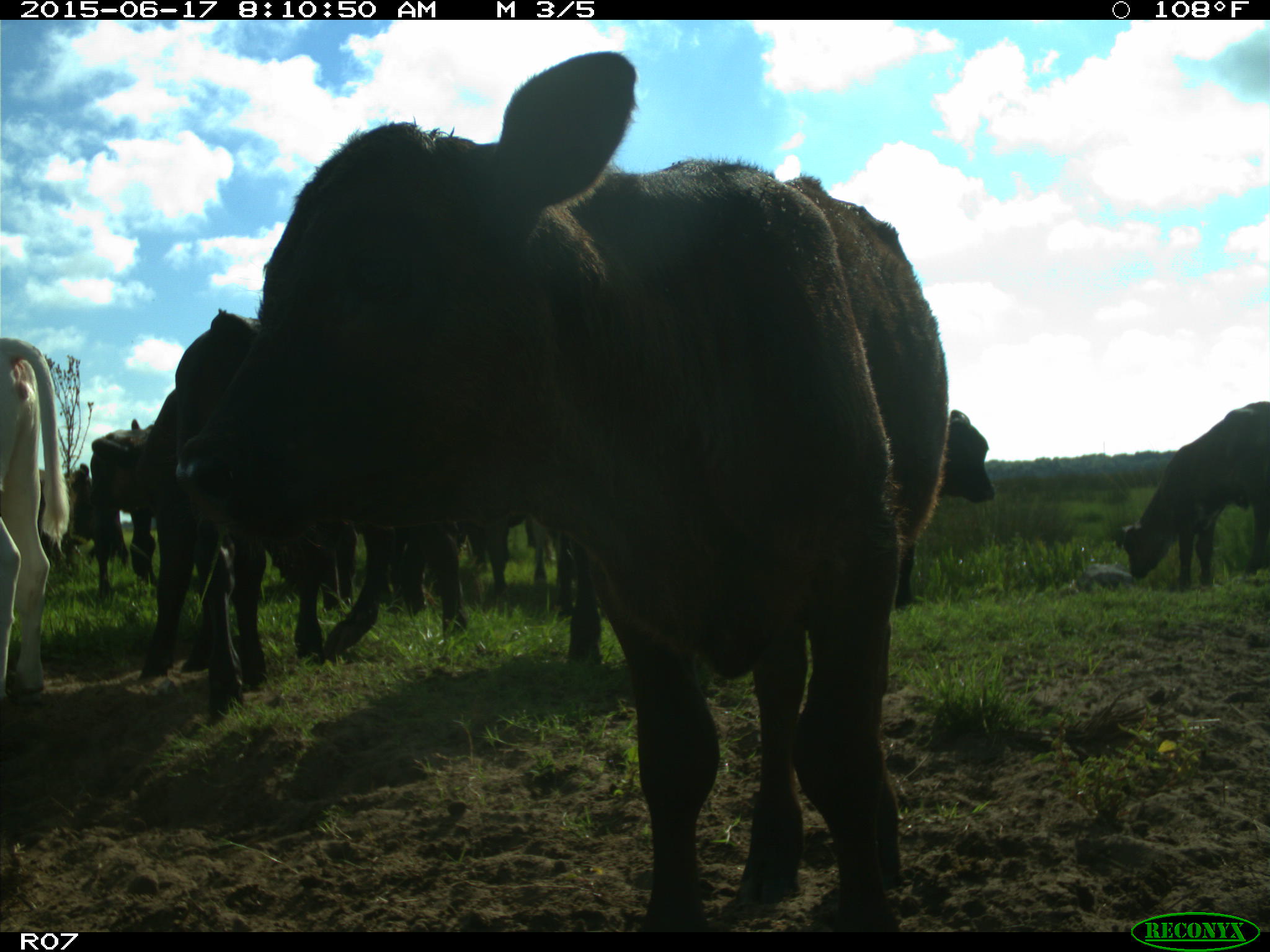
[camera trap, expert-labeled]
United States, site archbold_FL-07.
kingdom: Animalia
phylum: Chordata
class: Mammalia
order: Artiodactyla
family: Bovidae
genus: Bos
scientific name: Bos taurus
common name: domestic cow